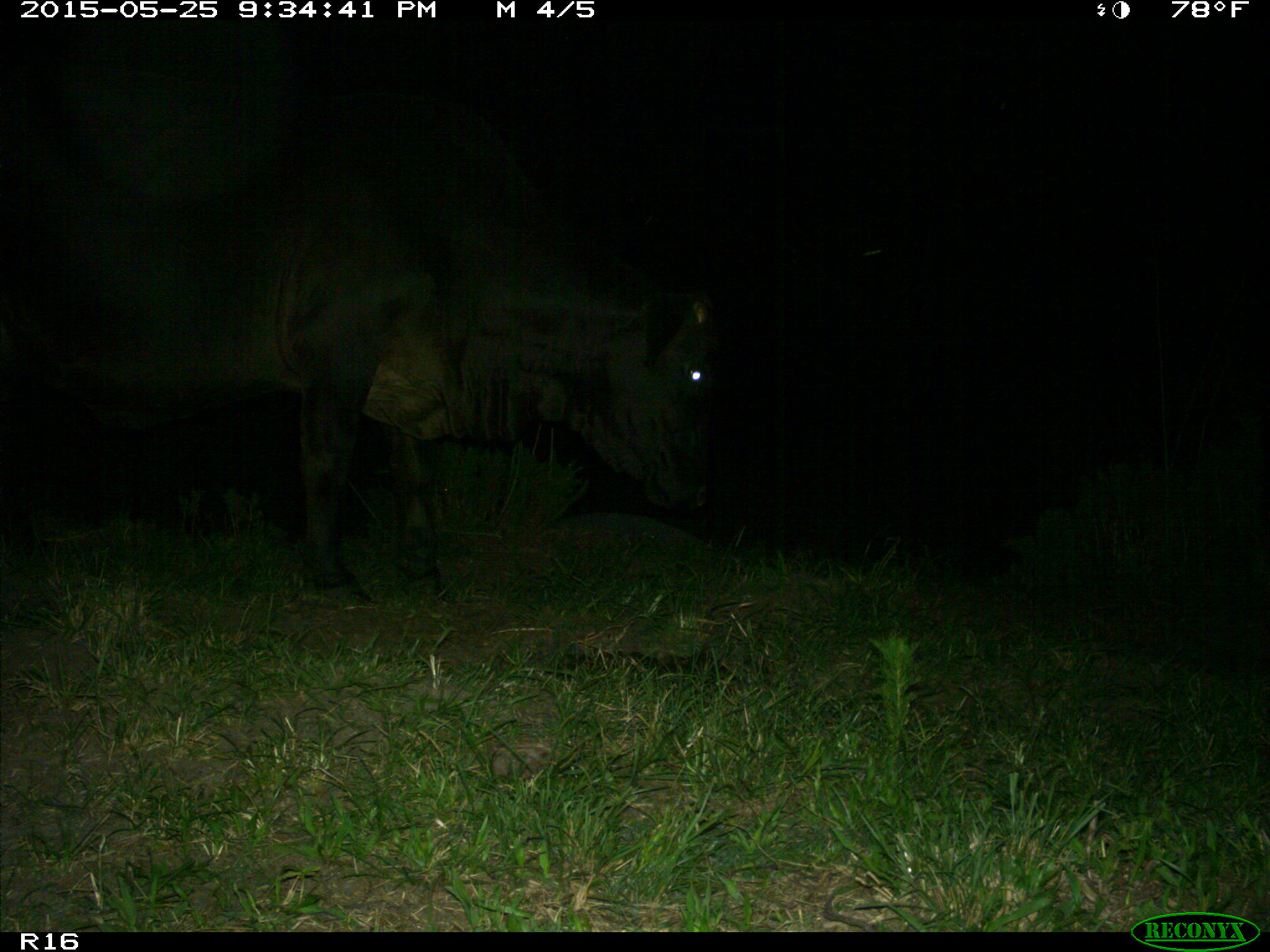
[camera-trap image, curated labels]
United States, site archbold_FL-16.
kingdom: Animalia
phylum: Chordata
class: Mammalia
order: Artiodactyla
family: Bovidae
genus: Bos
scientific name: Bos taurus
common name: domestic cow